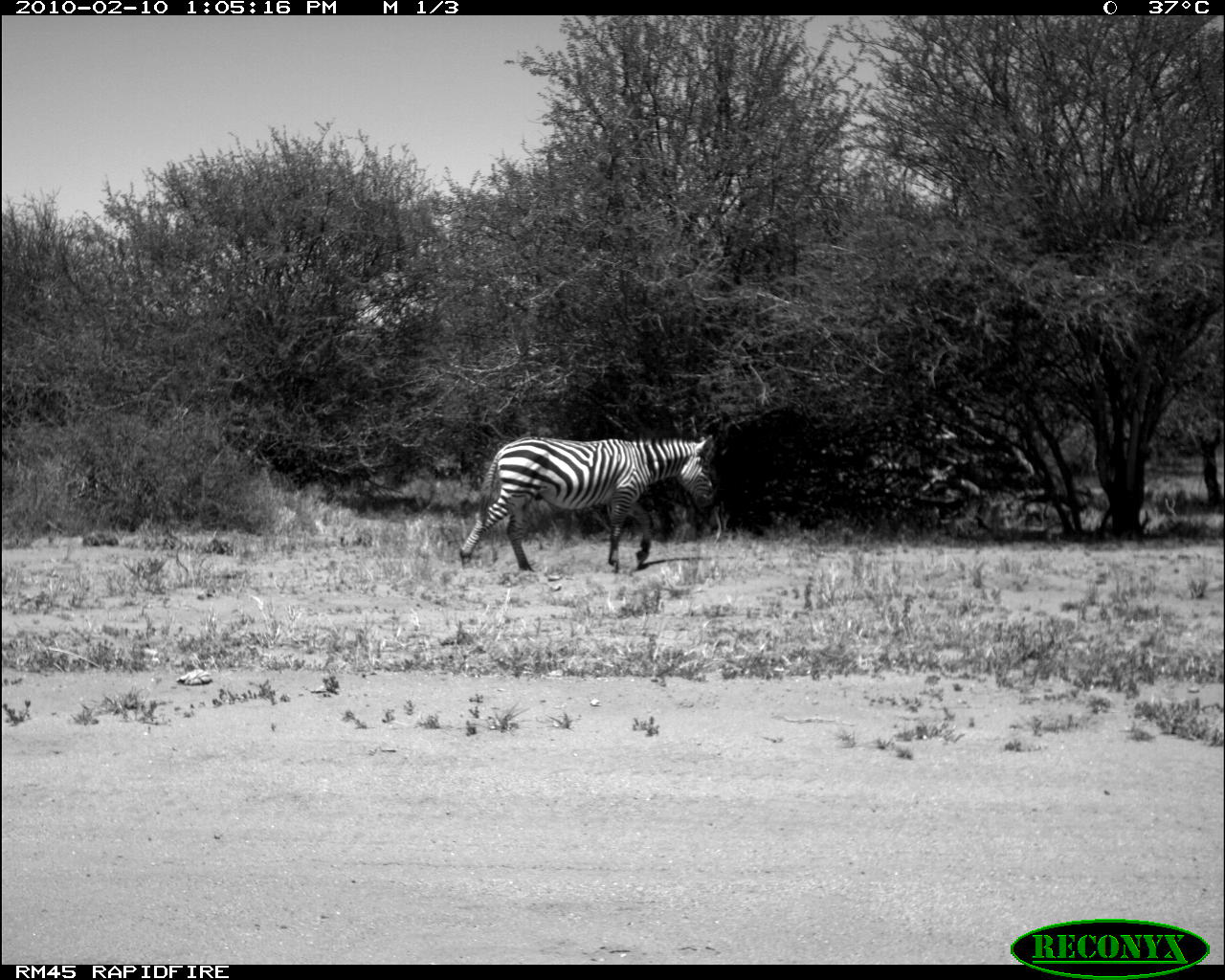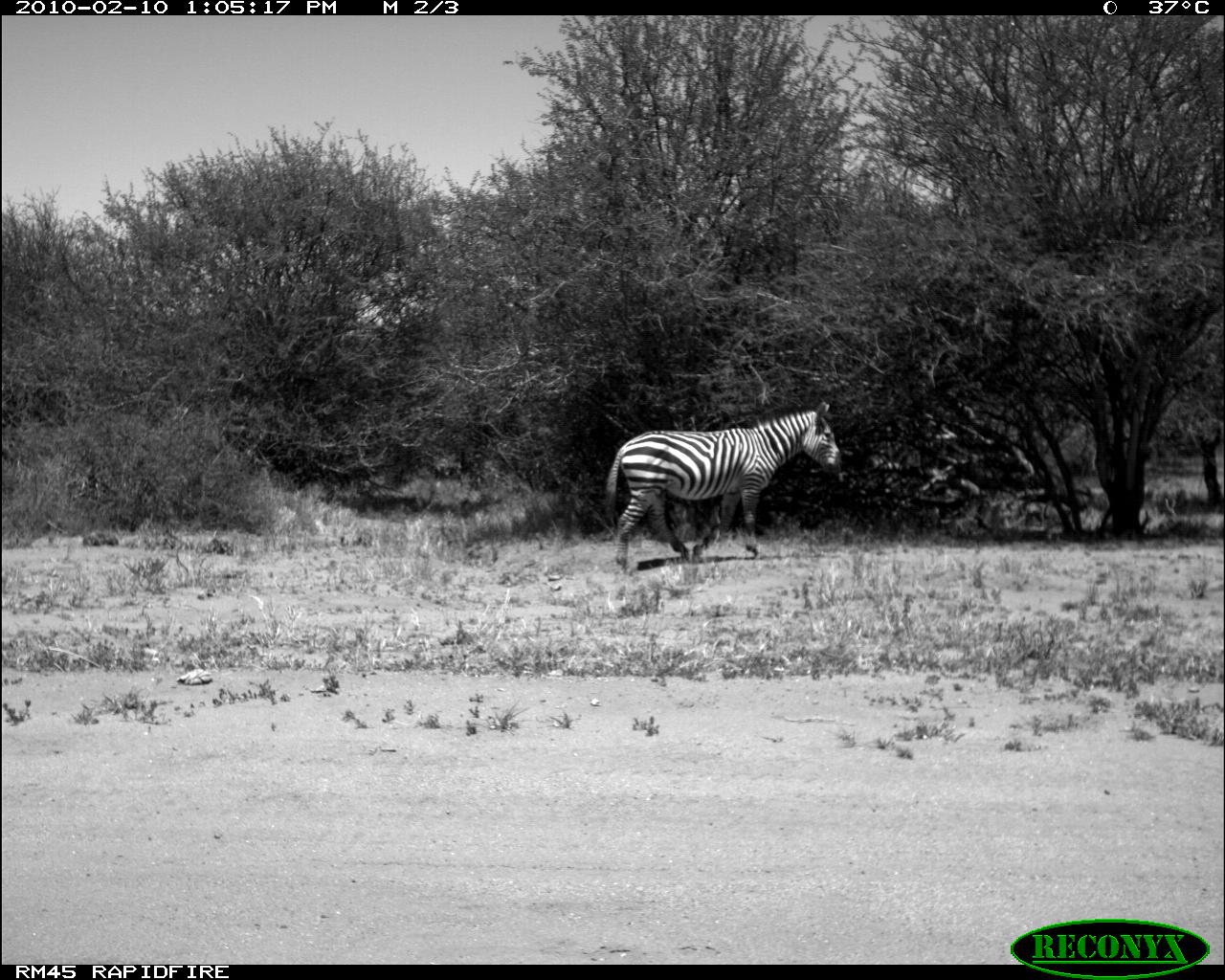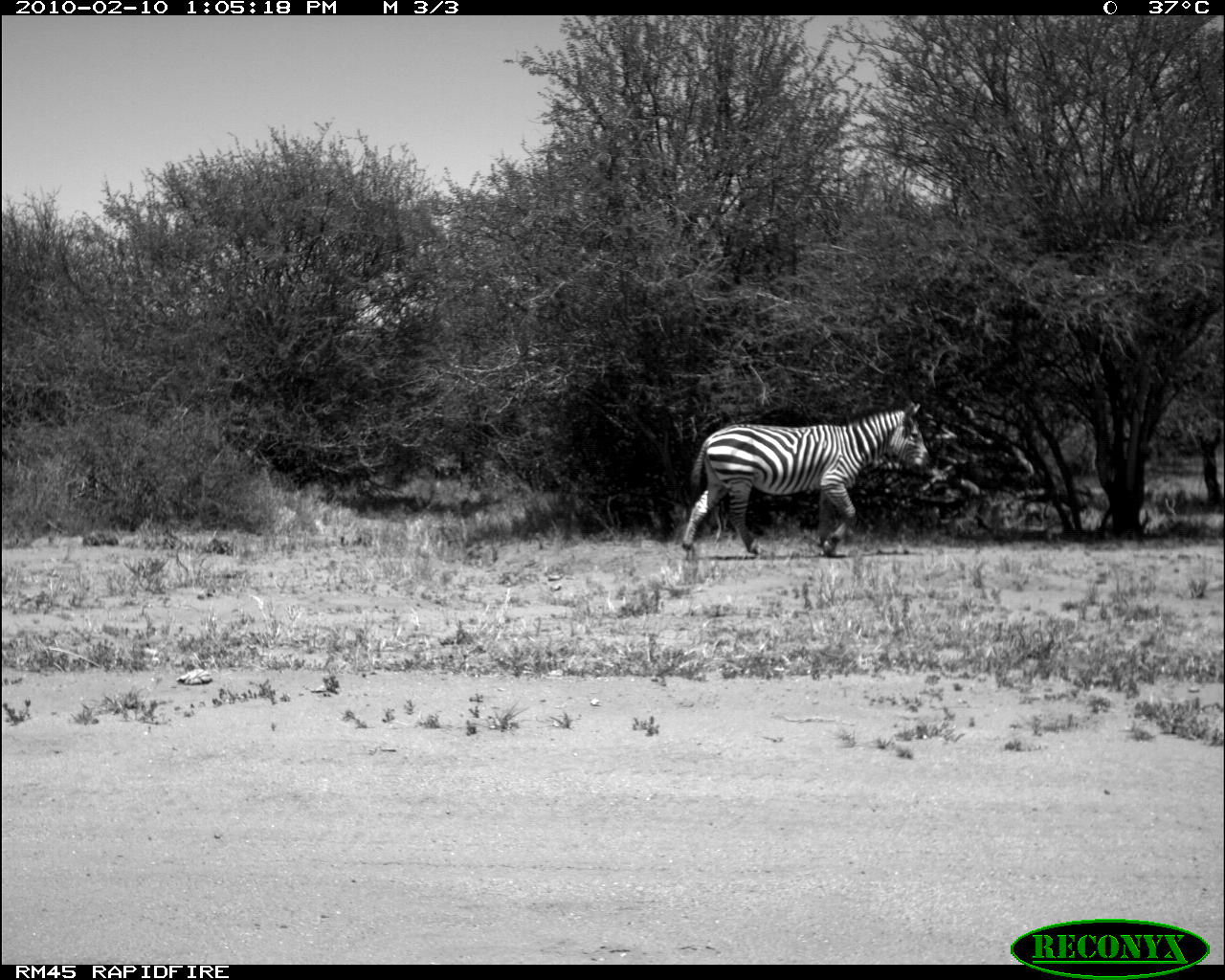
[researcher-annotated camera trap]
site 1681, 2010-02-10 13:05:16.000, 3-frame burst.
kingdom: Animalia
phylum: Chordata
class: Mammalia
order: Perissodactyla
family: Equidae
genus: Equus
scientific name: Equus quagga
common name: plains zebra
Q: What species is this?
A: Equus quagga (plains zebra).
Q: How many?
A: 1.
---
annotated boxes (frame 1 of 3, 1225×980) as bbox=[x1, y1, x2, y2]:
equus quagga: bbox=[458, 433, 717, 586]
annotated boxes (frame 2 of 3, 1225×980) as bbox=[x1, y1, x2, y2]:
equus quagga: bbox=[603, 401, 843, 573]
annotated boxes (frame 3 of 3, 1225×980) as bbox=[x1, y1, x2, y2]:
equus quagga: bbox=[681, 400, 931, 558]